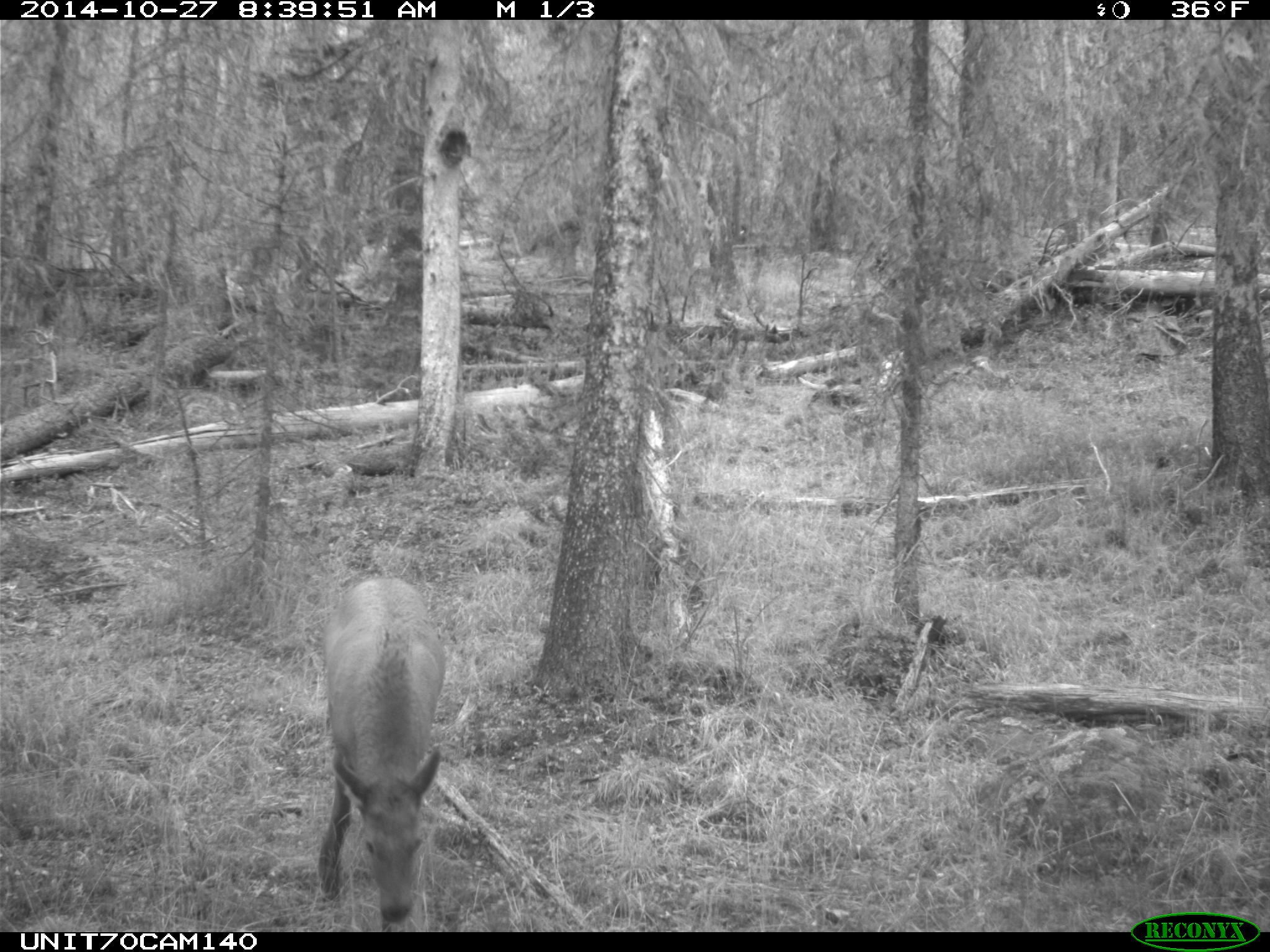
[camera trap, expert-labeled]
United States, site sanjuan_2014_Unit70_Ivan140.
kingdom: Animalia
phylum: Chordata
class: Mammalia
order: Artiodactyla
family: Cervidae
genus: Cervus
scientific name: Cervus elaphus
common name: red deer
Cervus elaphus (red deer).